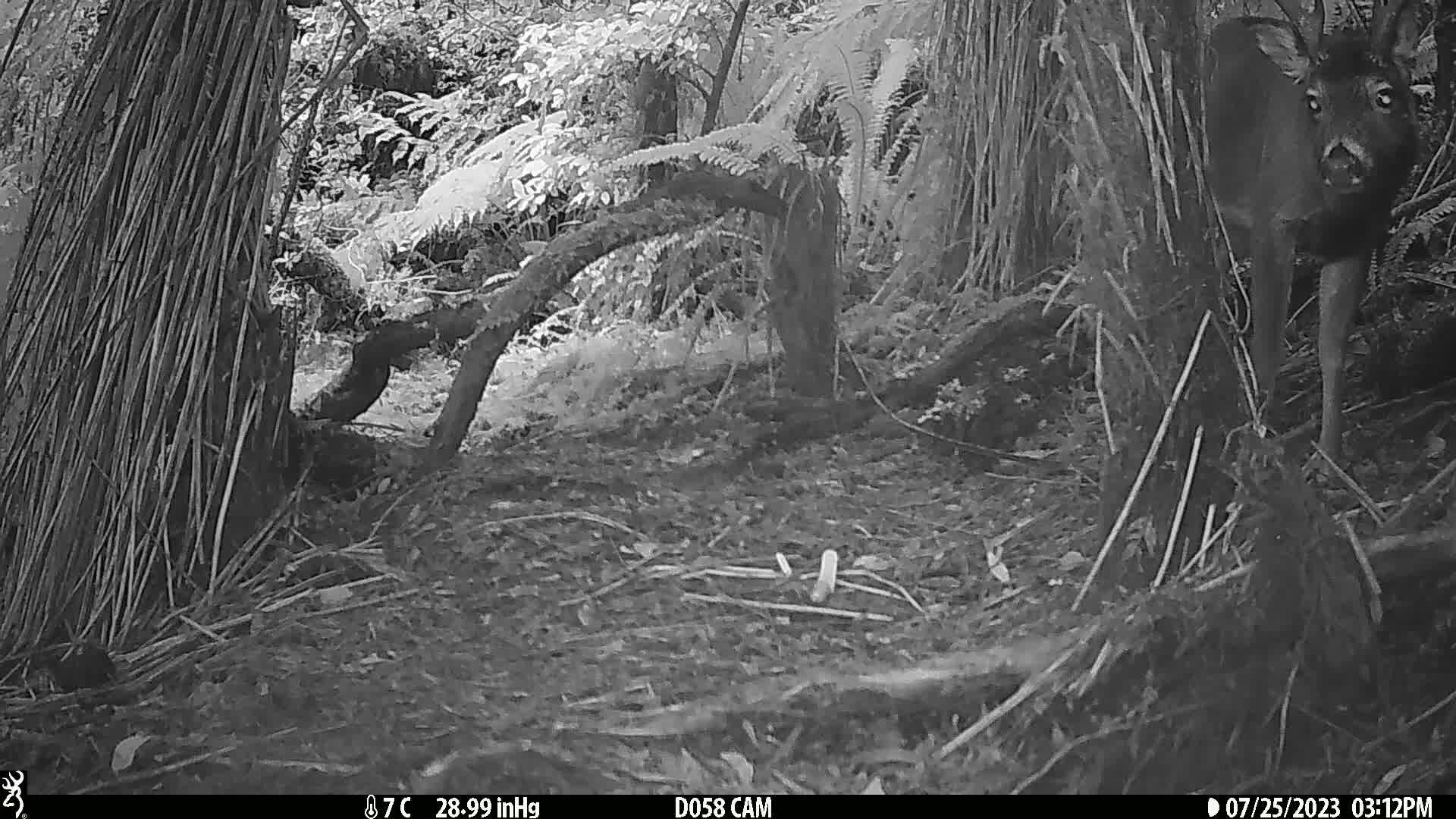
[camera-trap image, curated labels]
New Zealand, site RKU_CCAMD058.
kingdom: Animalia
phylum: Chordata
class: Mammalia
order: Artiodactyla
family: Cervidae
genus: Odocoileus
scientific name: Odocoileus virginianus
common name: white-tailed deer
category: white tailed deer